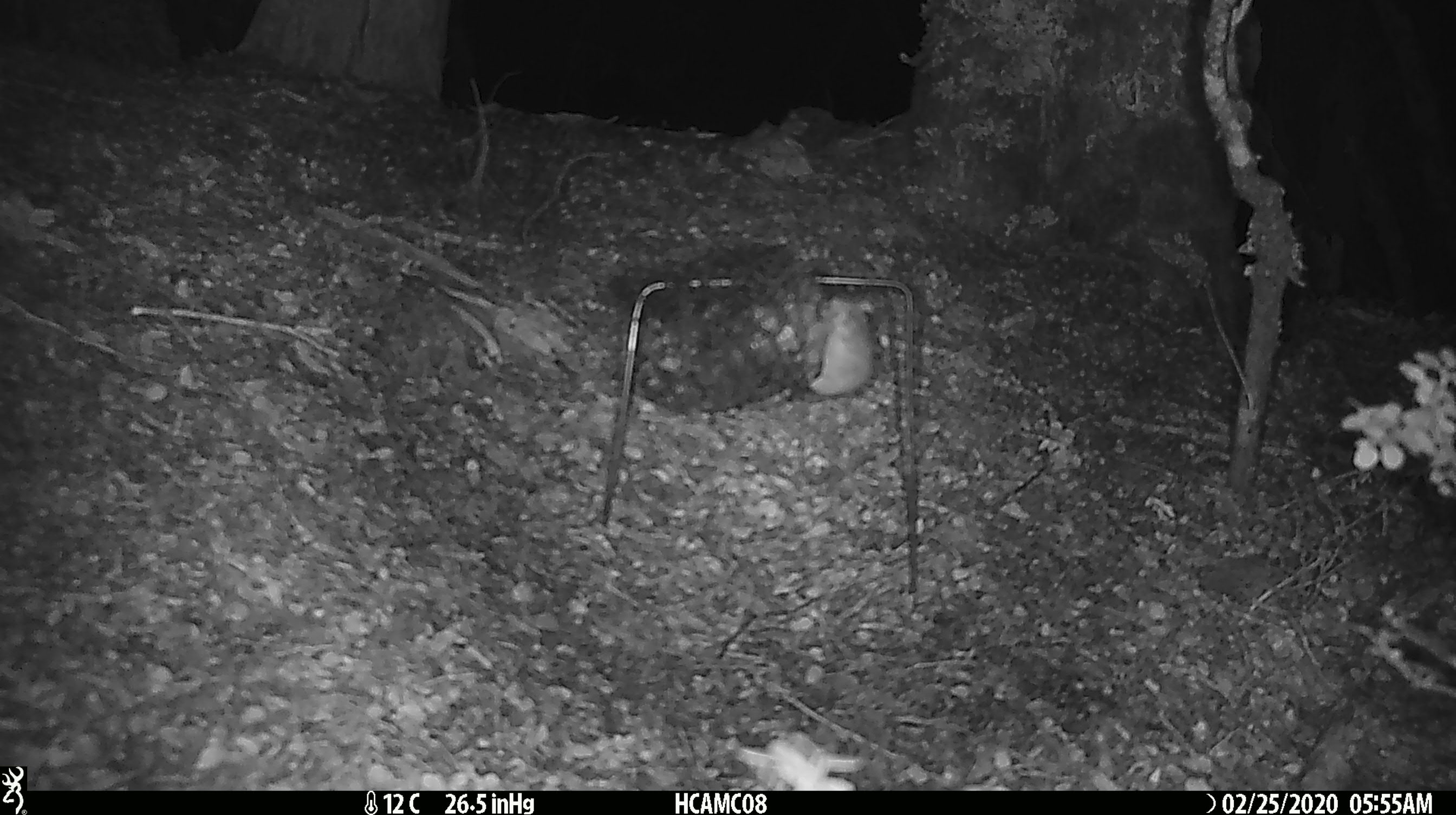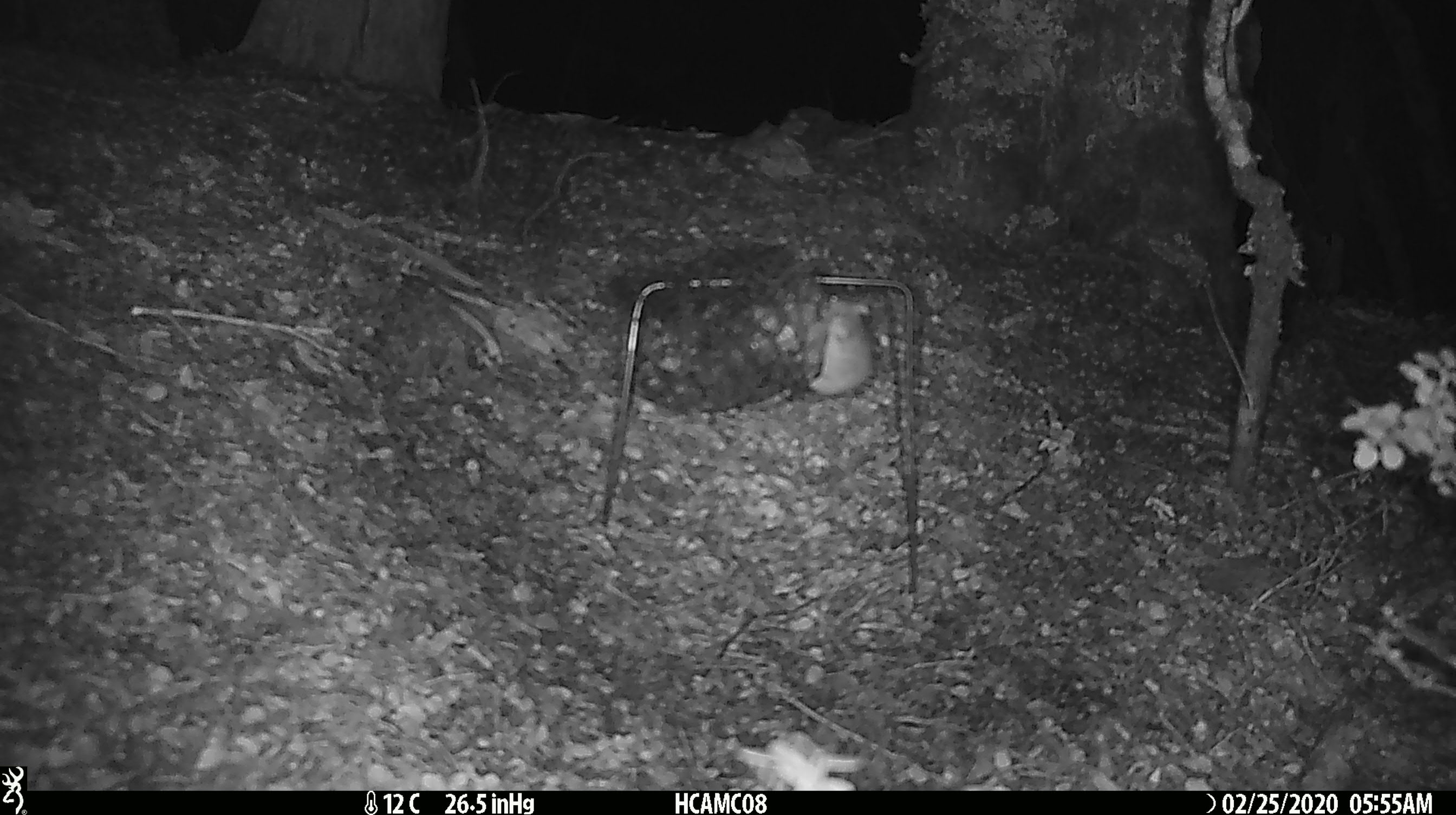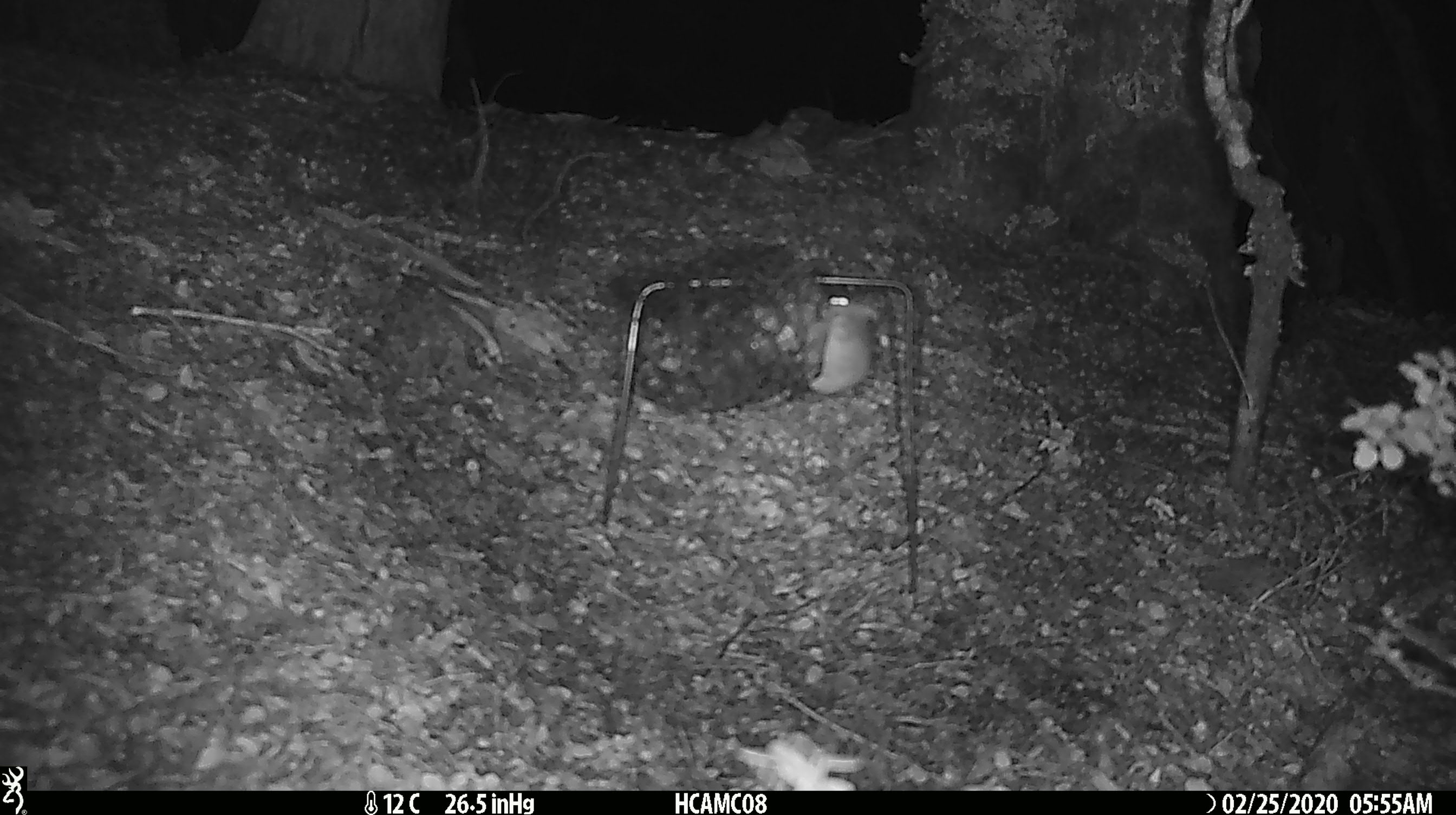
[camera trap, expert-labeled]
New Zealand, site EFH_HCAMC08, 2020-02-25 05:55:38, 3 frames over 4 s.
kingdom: Animalia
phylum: Chordata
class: Mammalia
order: Rodentia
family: Muridae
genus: Mus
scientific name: Mus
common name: mouse